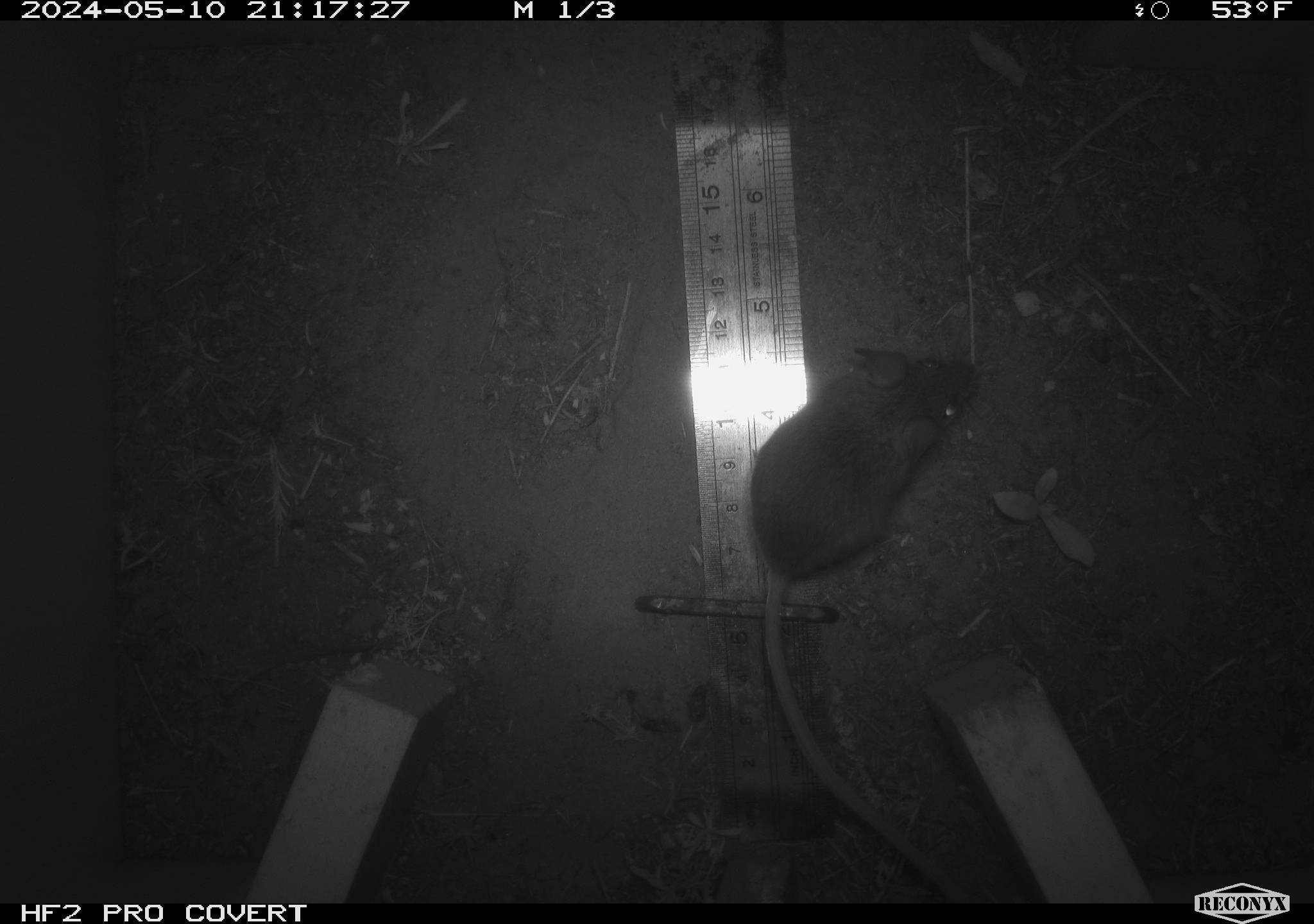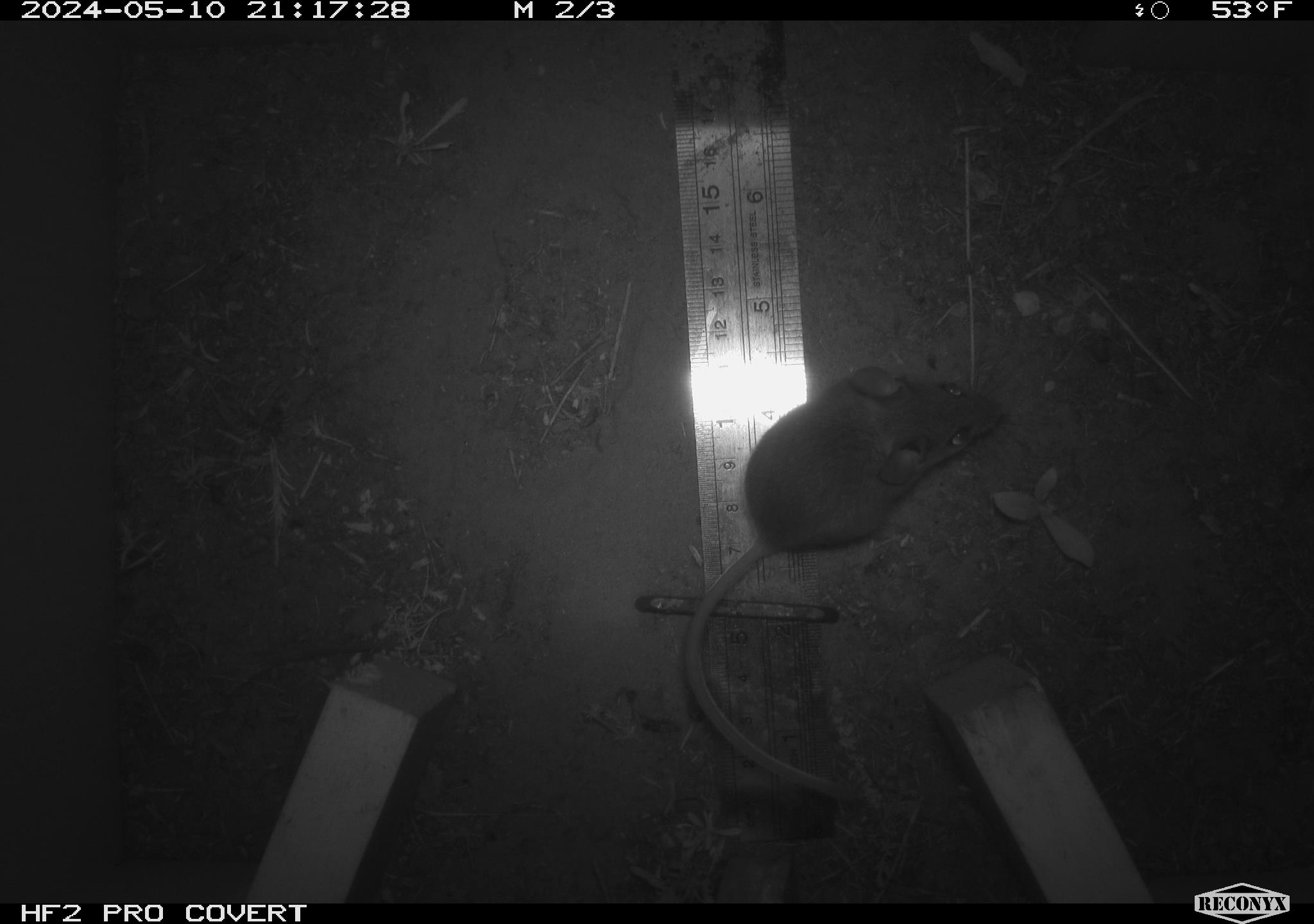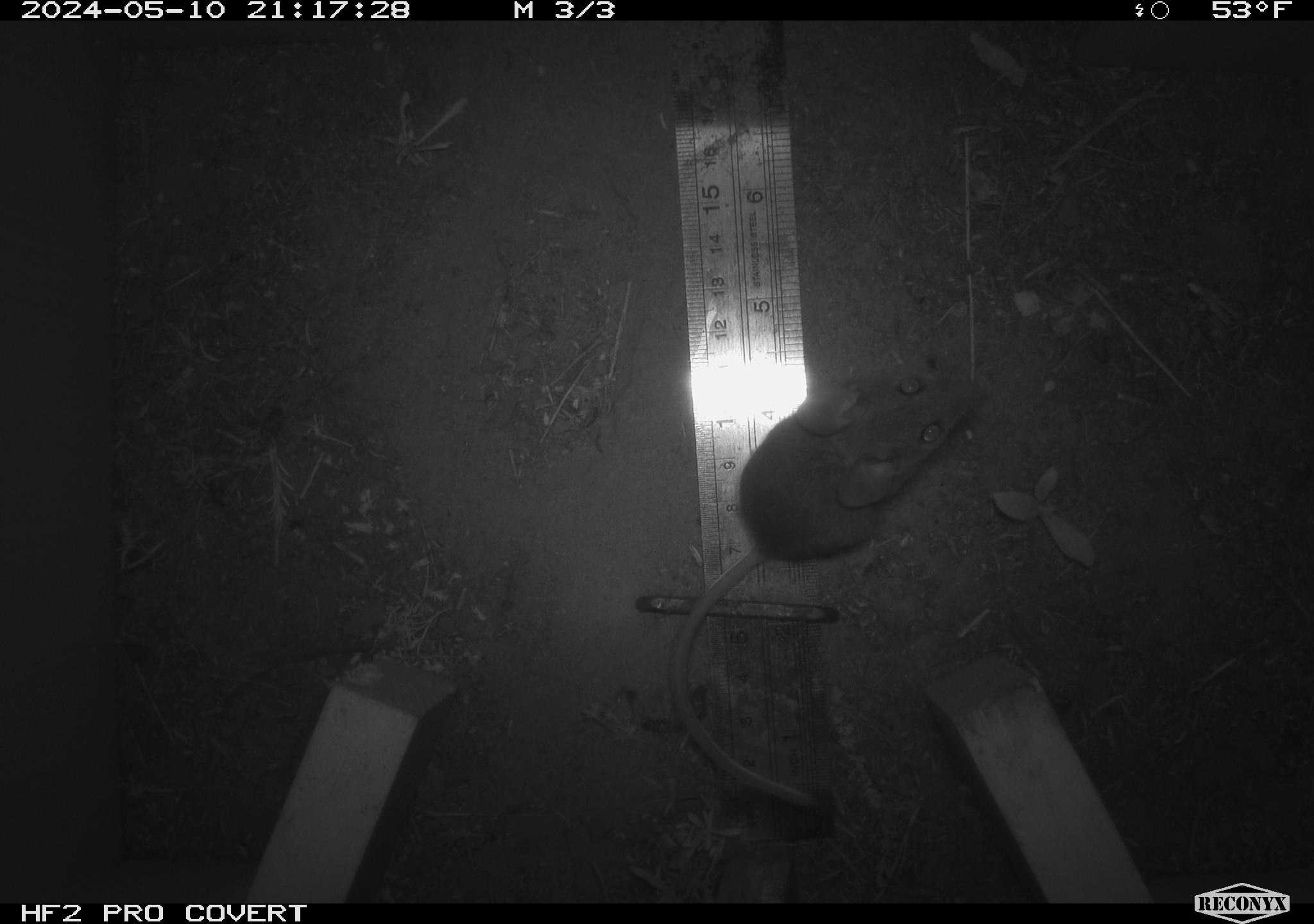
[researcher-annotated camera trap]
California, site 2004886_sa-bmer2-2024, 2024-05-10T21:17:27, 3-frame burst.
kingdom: Animalia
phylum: Chordata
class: Mammalia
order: Rodentia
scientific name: Rodentia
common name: mouse species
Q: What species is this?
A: Mouse species (Rodentia).